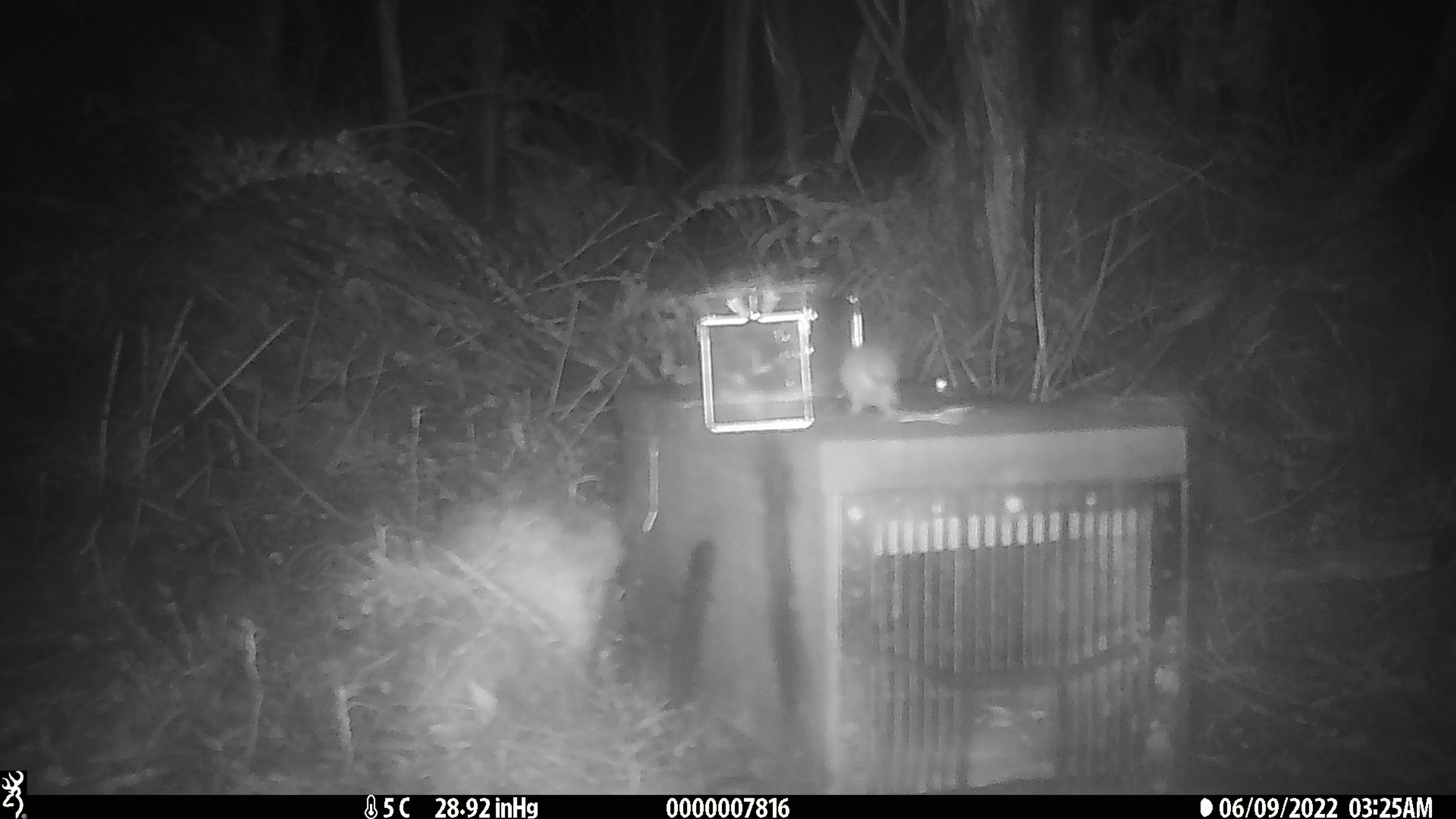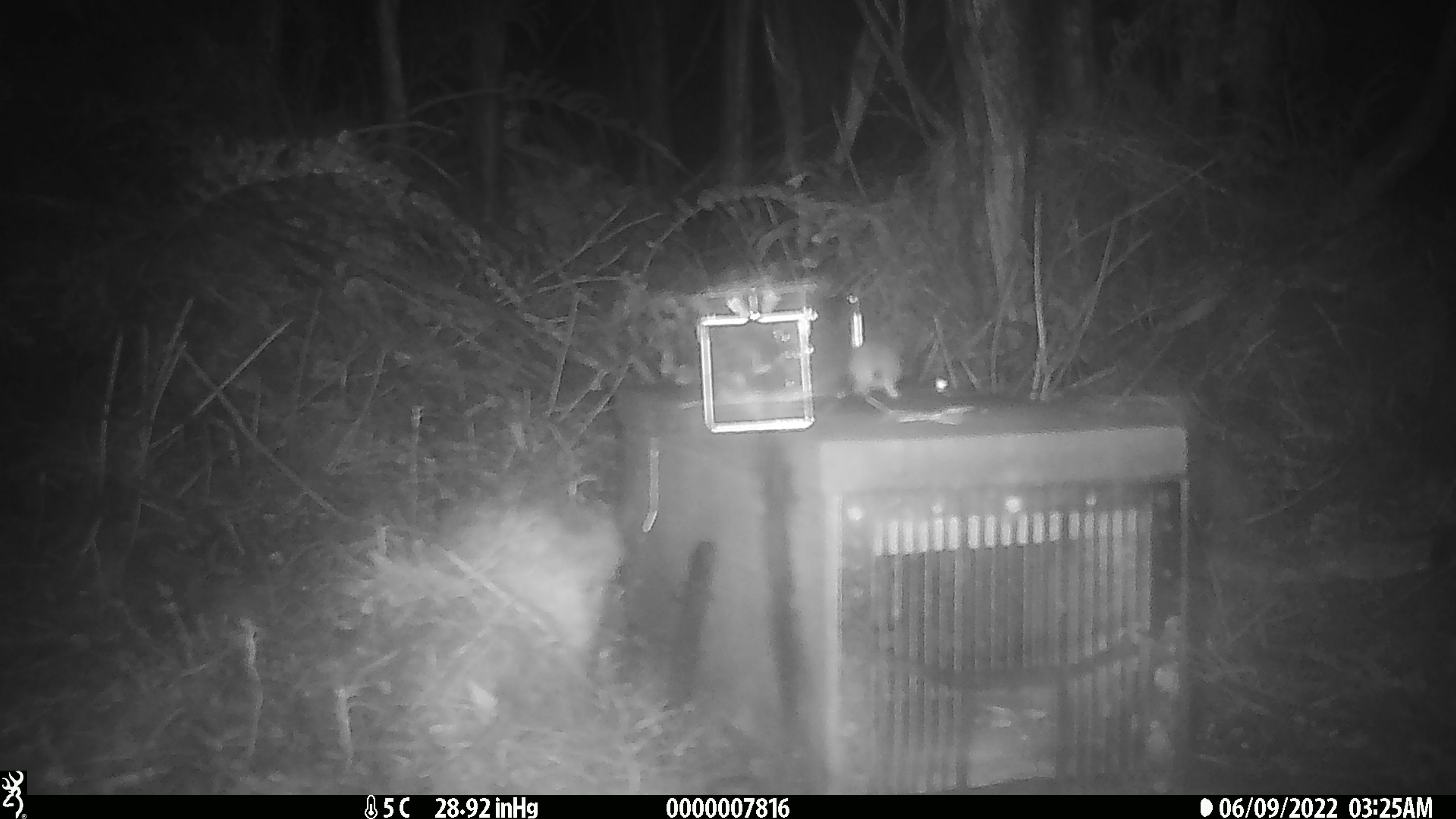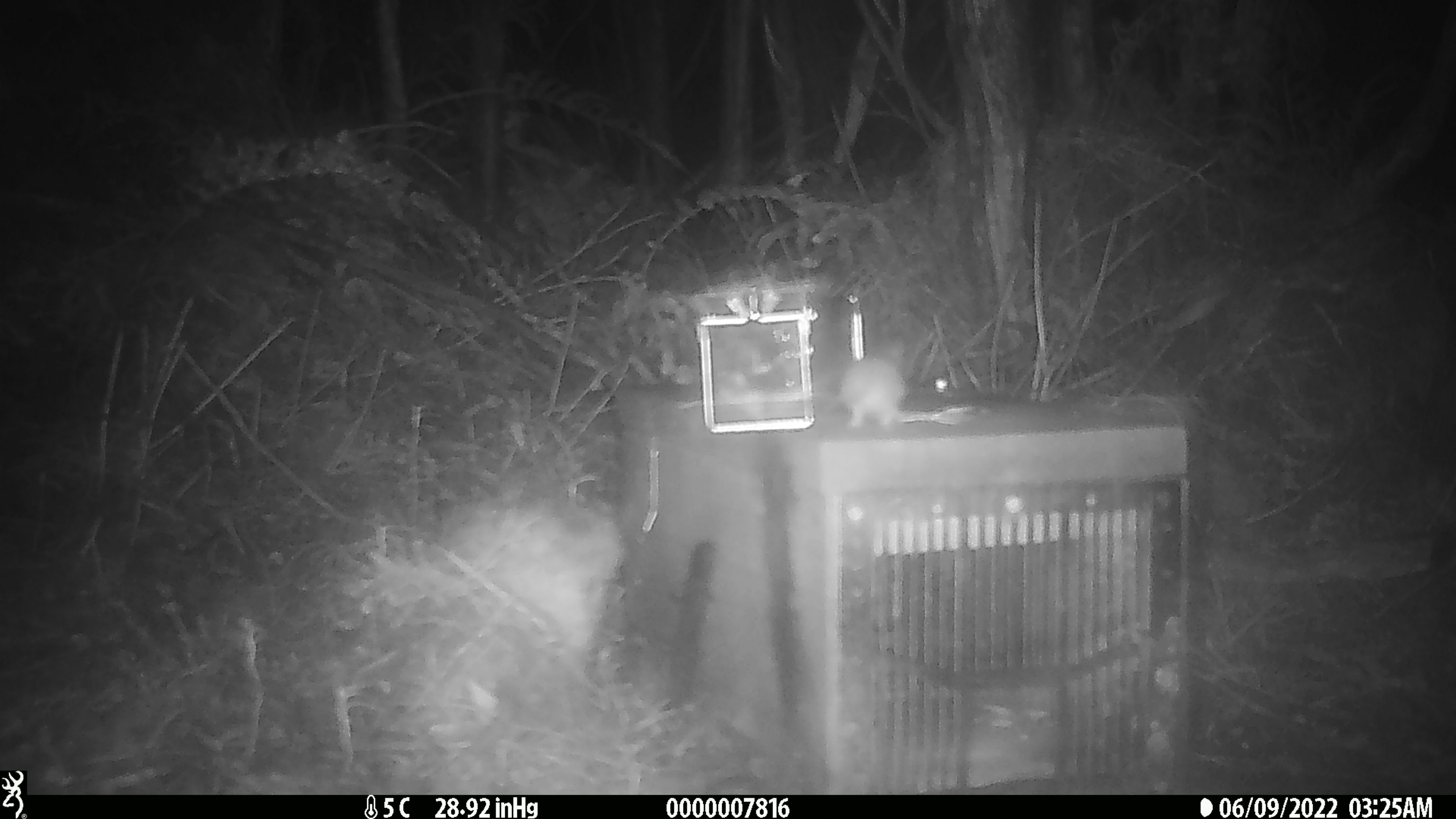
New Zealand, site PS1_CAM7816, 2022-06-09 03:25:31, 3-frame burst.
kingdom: Animalia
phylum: Chordata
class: Mammalia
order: Rodentia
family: Muridae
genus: Mus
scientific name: Mus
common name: mouse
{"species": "mouse (Mus)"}